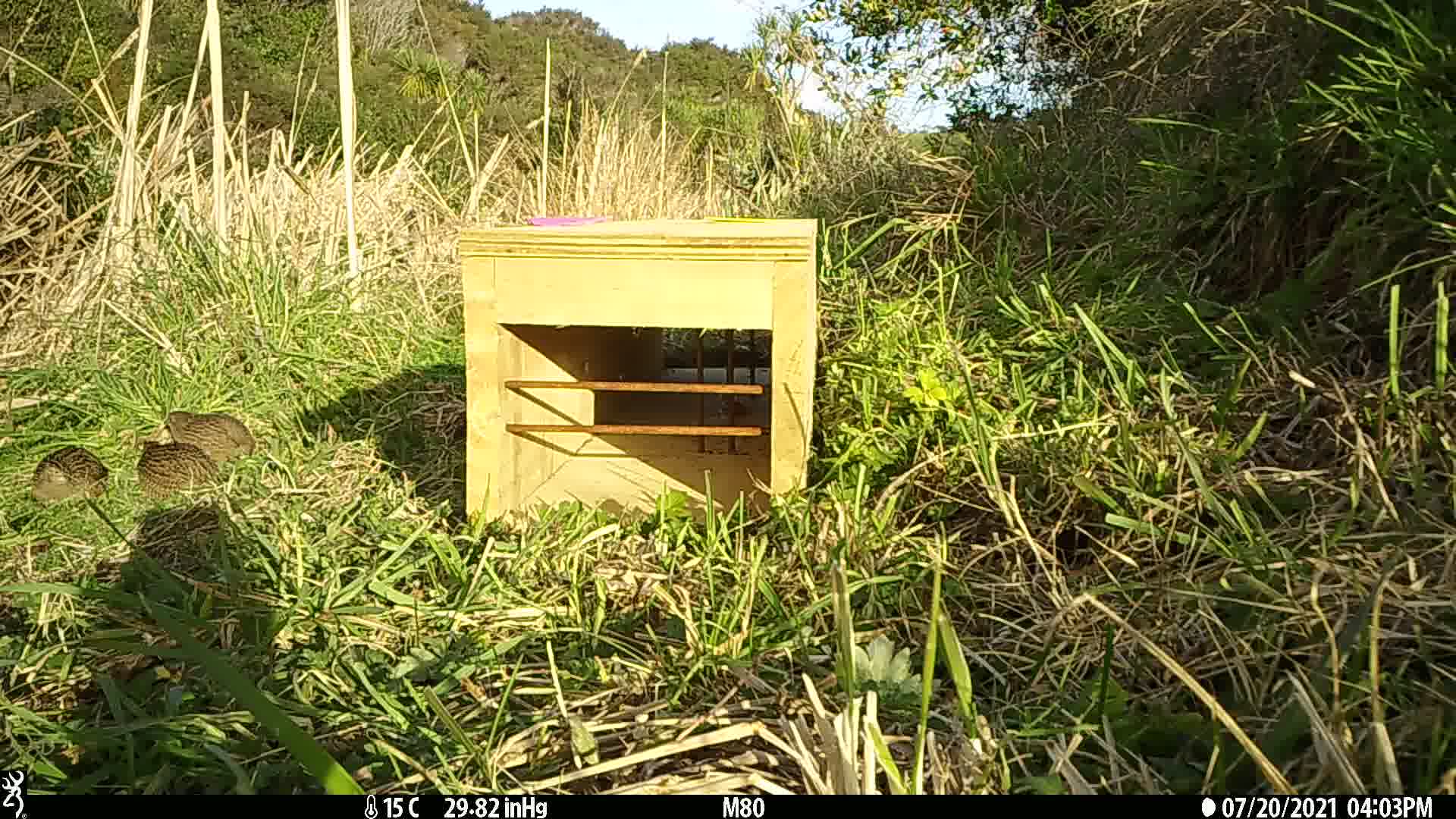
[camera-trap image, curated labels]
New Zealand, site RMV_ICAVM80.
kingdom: Animalia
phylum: Chordata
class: Aves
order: Galliformes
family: Phasianidae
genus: Synoicus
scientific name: Synoicus ypsilophorus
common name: brown quail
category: quail brown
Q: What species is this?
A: Quail brown (brown quail) (Synoicus ypsilophorus).